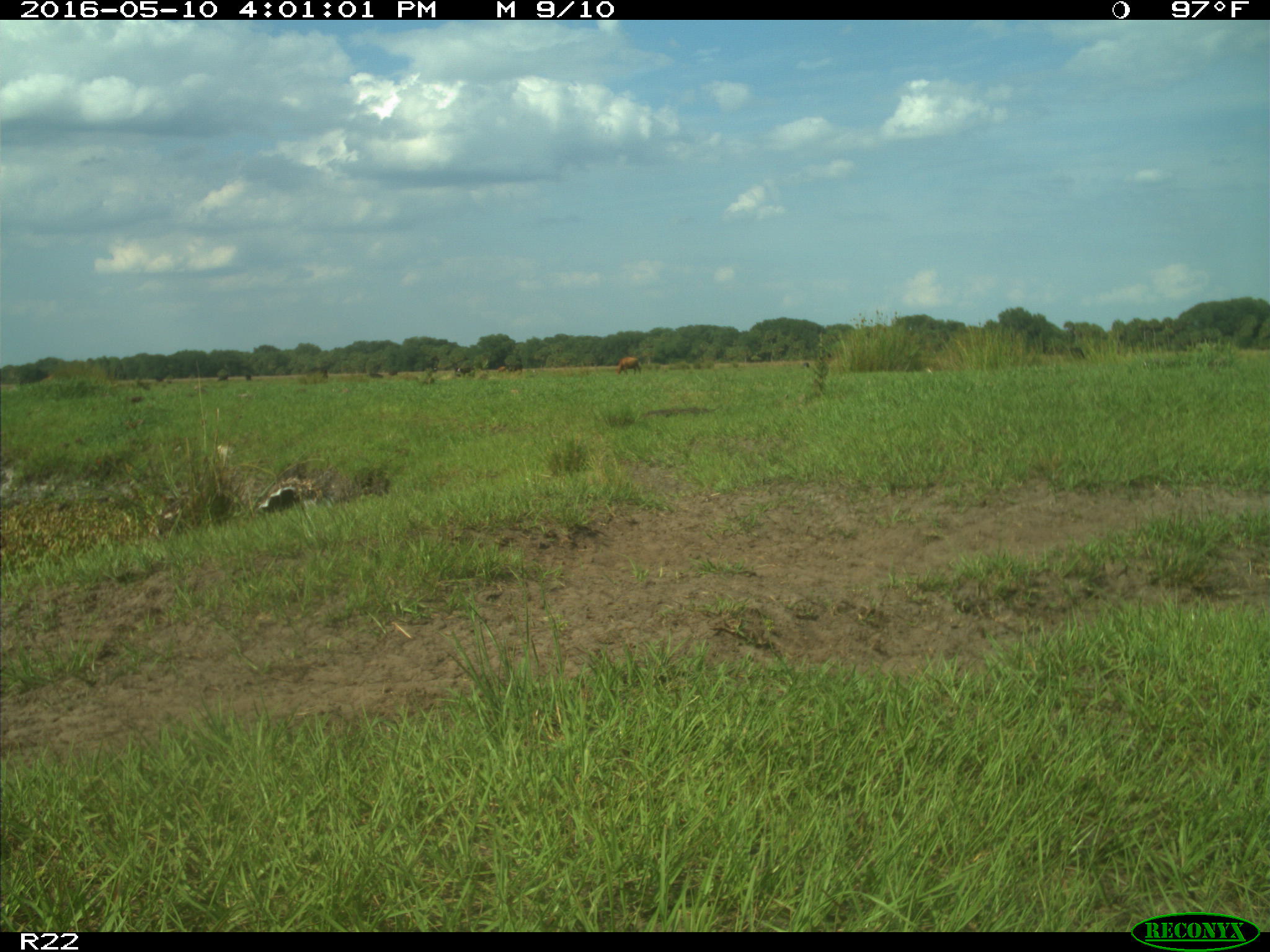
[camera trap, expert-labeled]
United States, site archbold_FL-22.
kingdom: Animalia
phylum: Chordata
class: Mammalia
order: Artiodactyla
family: Bovidae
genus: Bos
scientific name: Bos taurus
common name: domestic cow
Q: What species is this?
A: Bos taurus (domestic cow).